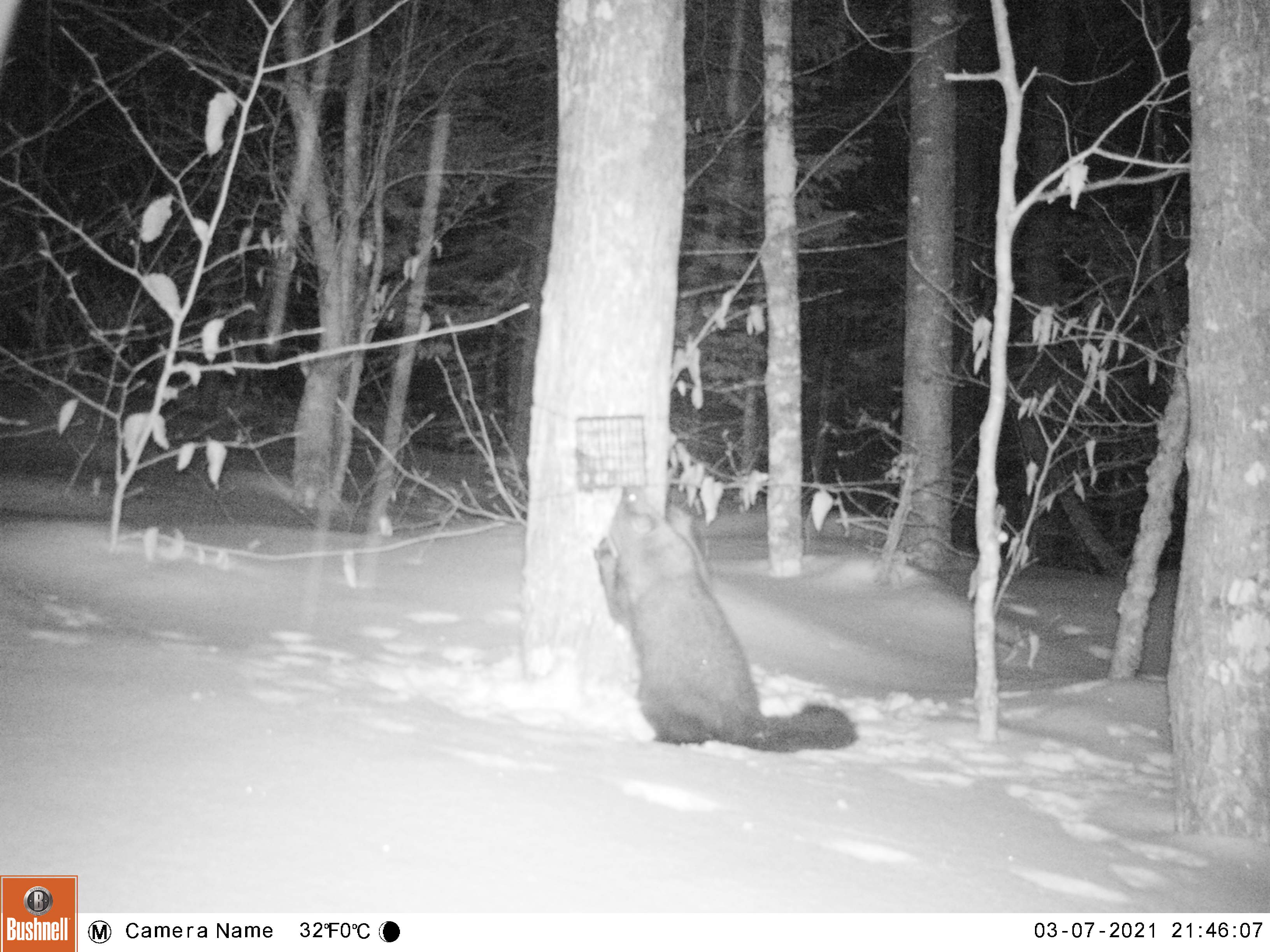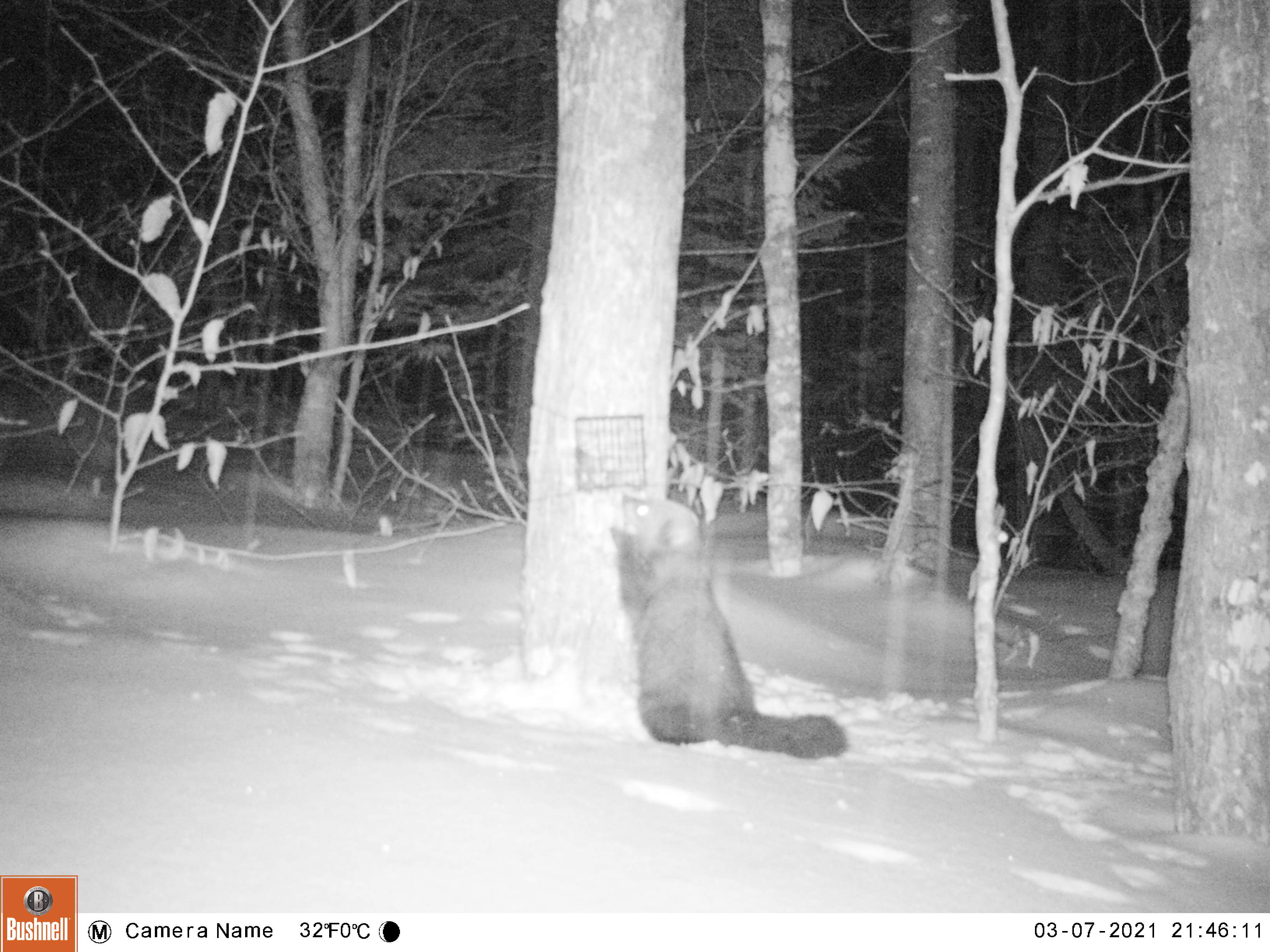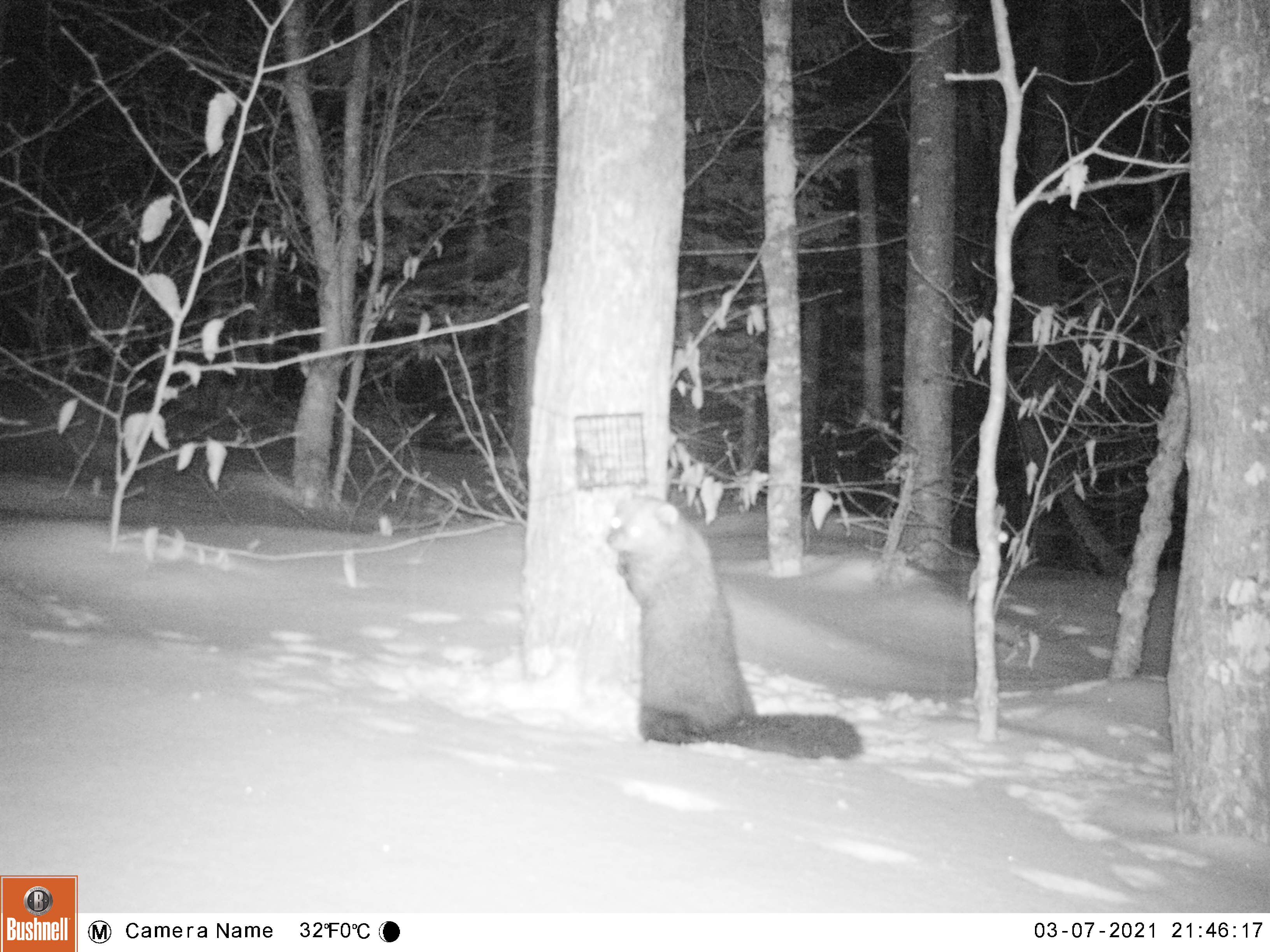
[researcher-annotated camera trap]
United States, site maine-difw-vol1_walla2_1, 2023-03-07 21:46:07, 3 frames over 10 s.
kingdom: Animalia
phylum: Chordata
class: Mammalia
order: Carnivora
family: Mustelidae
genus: Pekania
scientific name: Pekania pennanti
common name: fisher